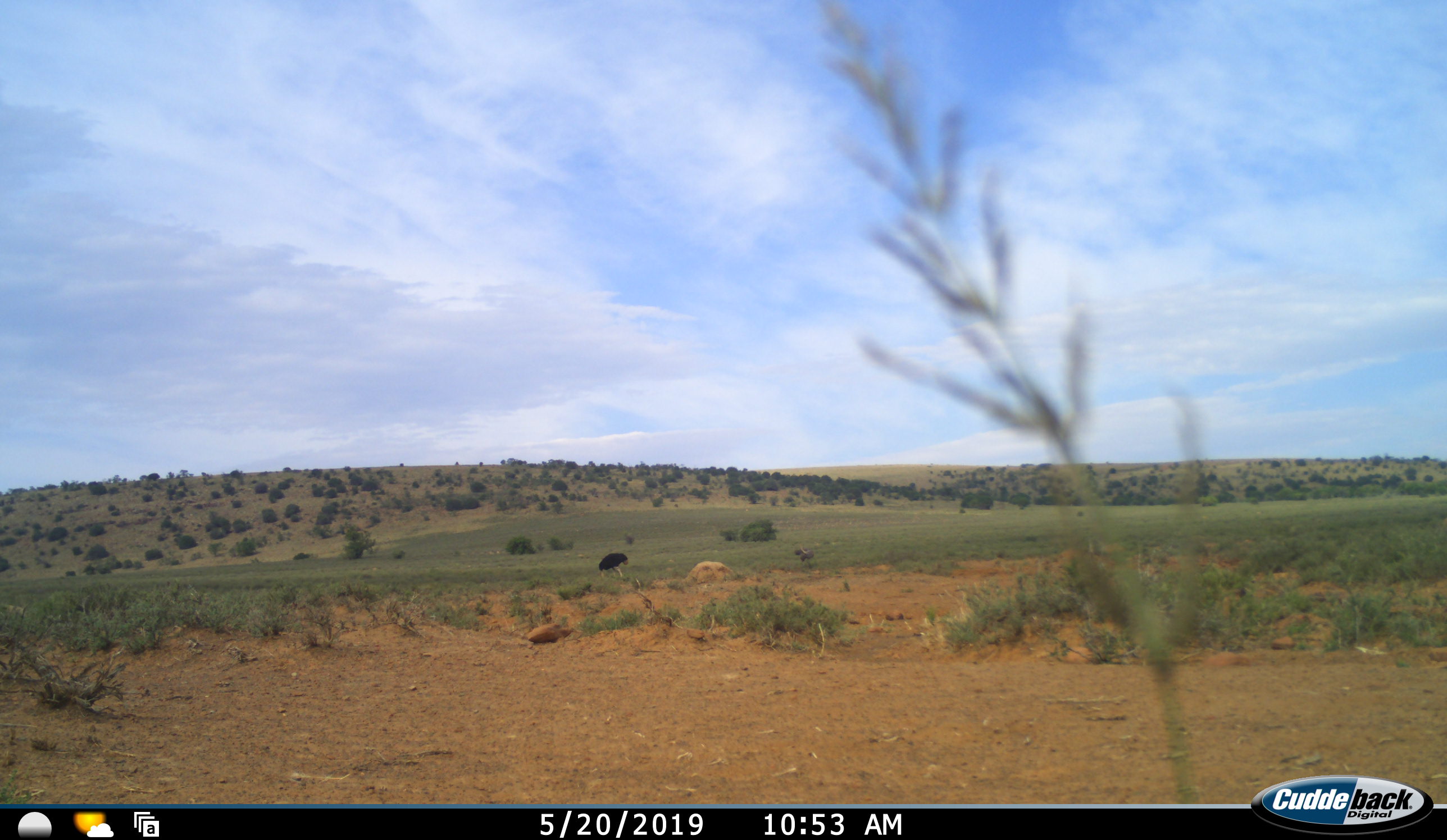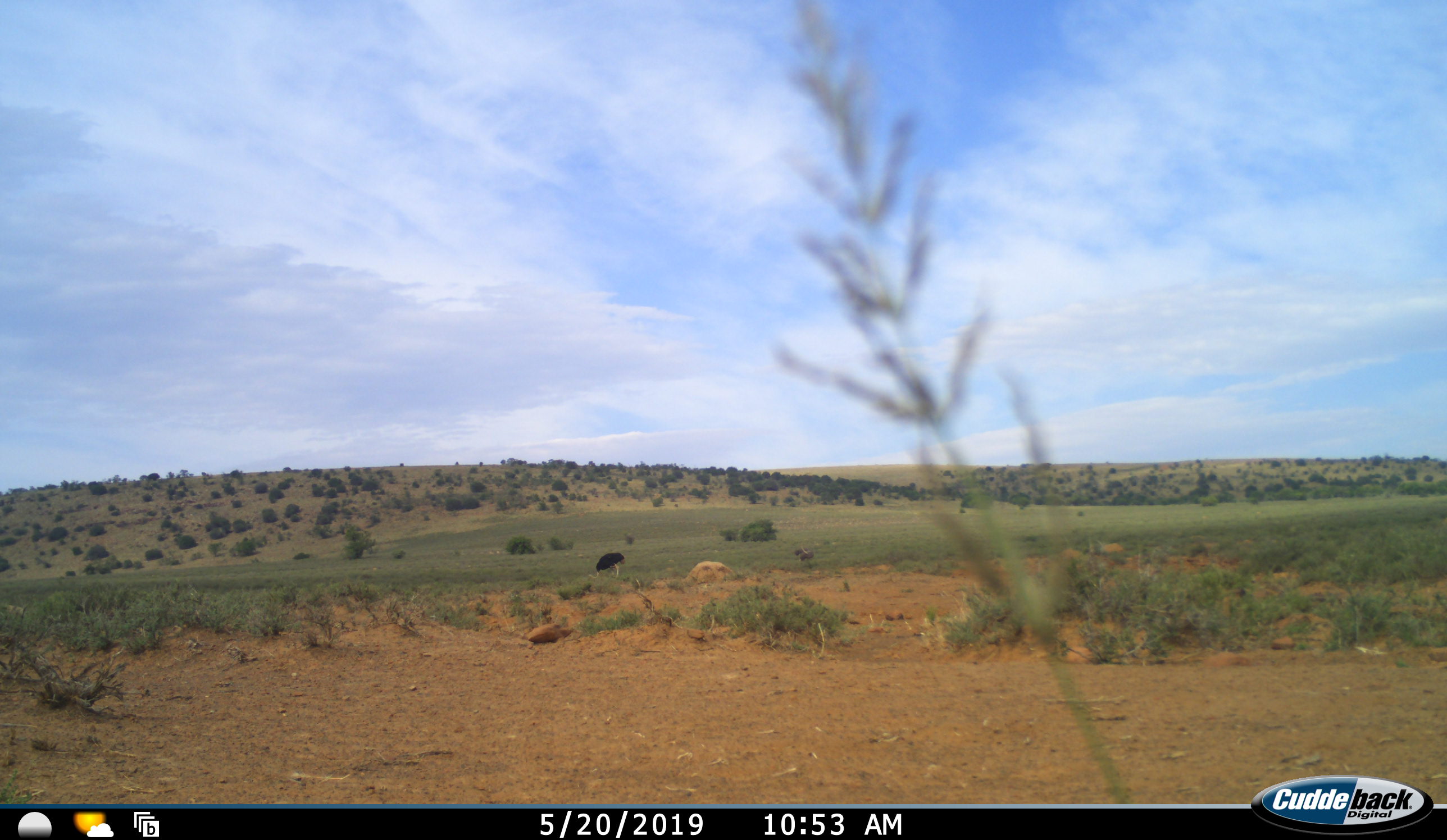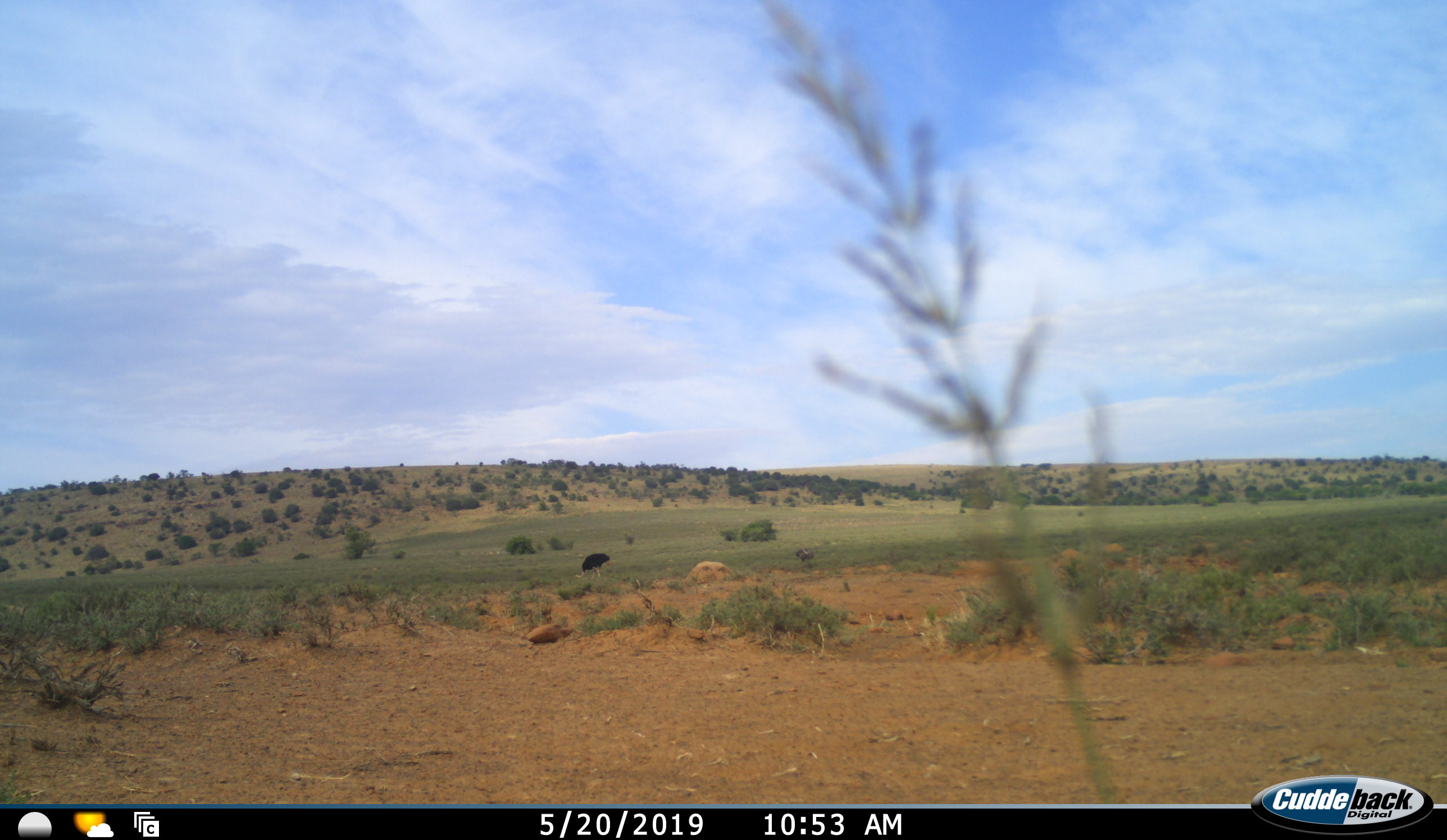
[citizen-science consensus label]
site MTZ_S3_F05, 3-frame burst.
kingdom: Animalia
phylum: Chordata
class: Aves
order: Struthioniformes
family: Struthionidae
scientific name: Struthionidae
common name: ostrich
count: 1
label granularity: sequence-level